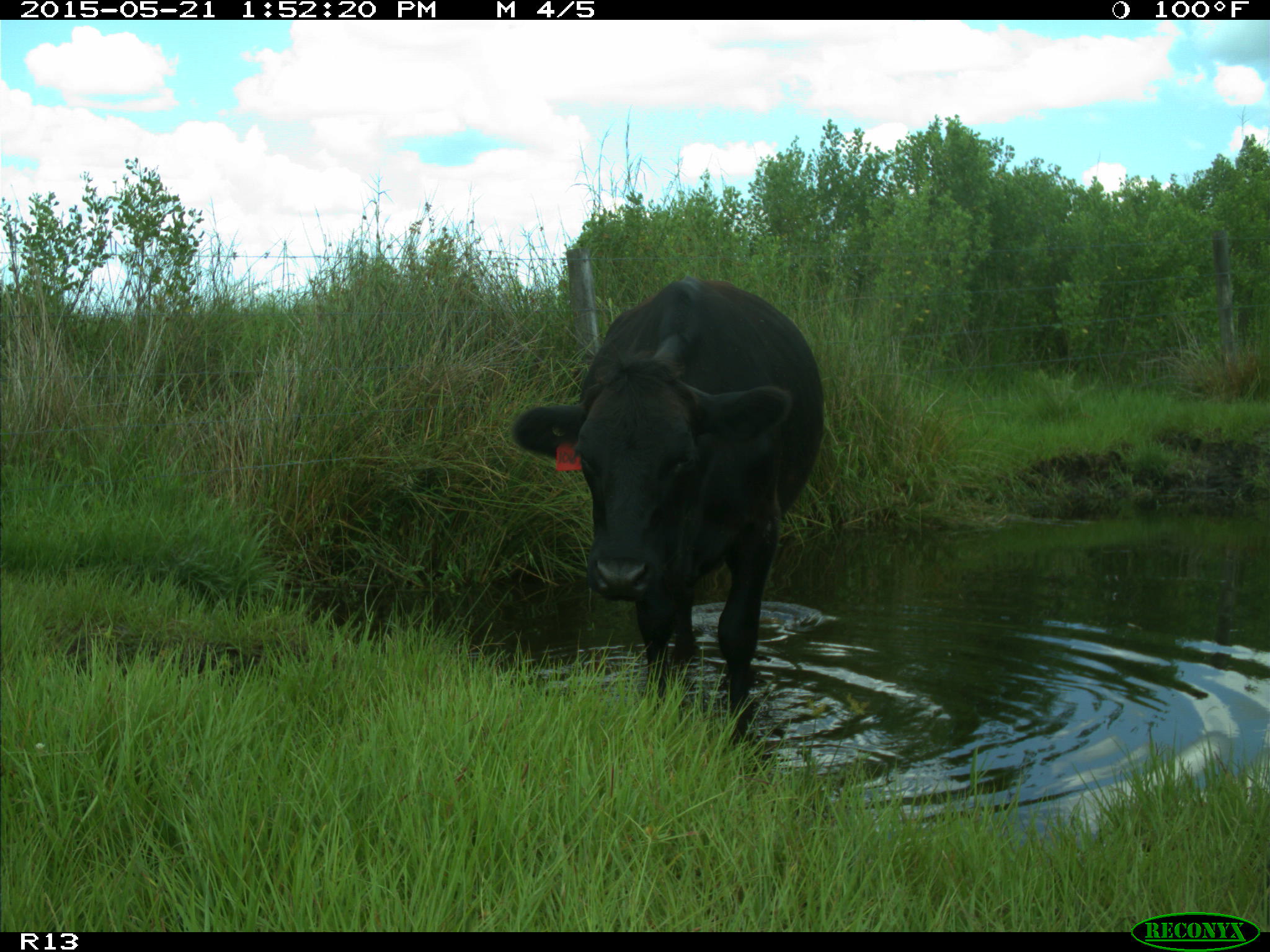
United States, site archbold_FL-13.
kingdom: Animalia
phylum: Chordata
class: Mammalia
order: Artiodactyla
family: Bovidae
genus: Bos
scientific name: Bos taurus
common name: domestic cow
Bos taurus (domestic cow).